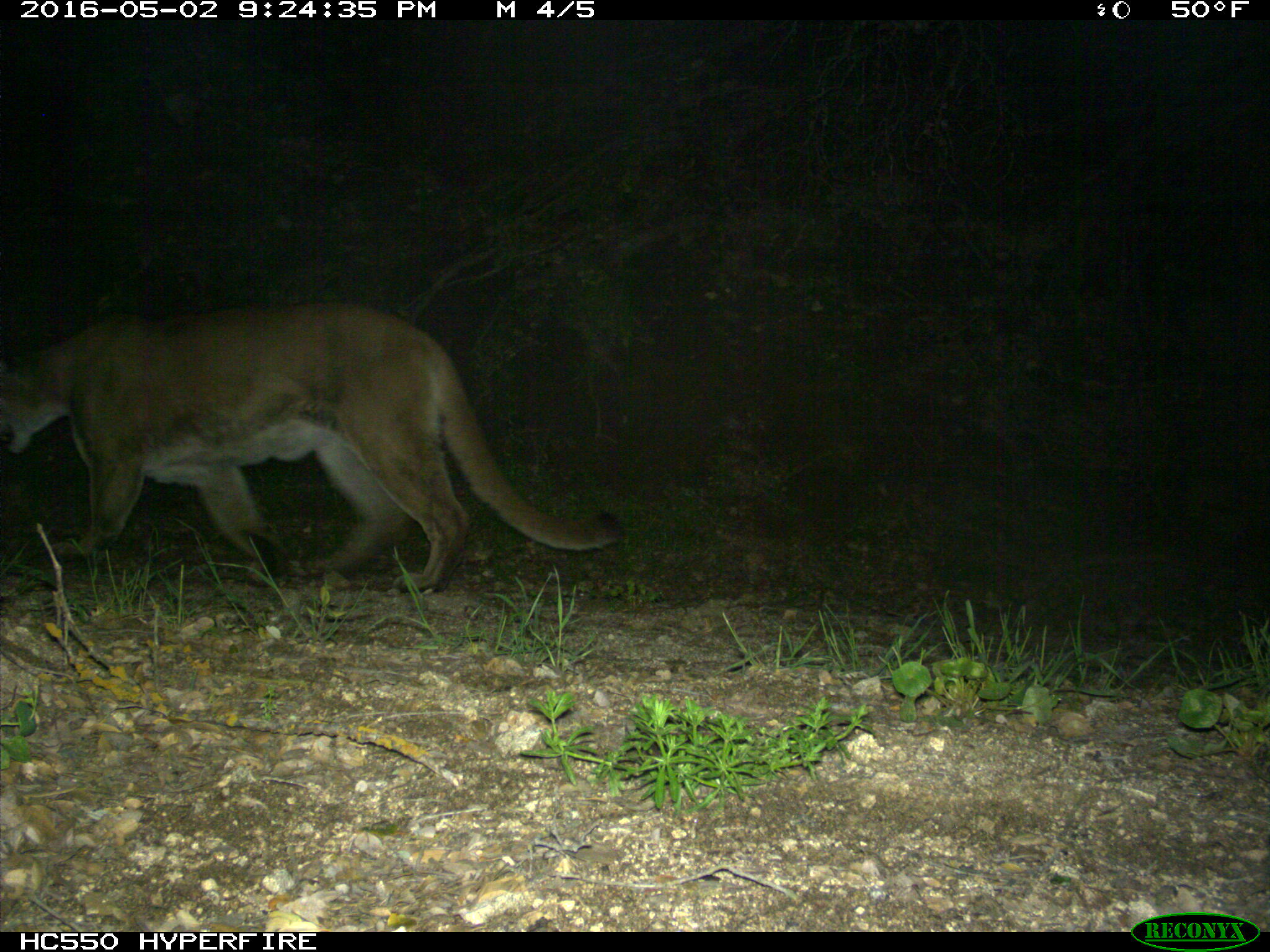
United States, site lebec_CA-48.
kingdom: Animalia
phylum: Chordata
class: Mammalia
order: Carnivora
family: Felidae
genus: Puma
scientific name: Puma concolor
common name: mountain lion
Puma concolor (mountain lion).